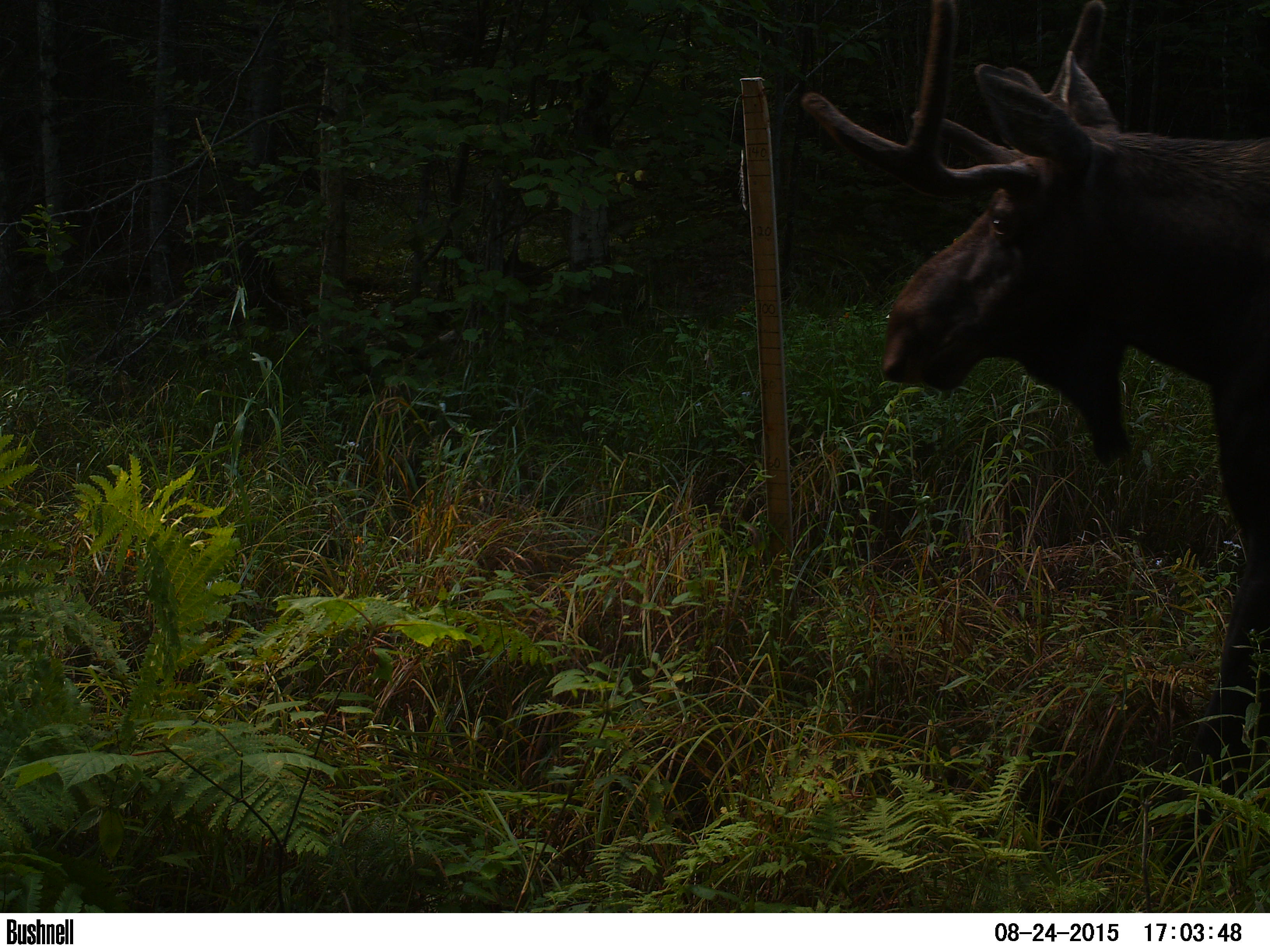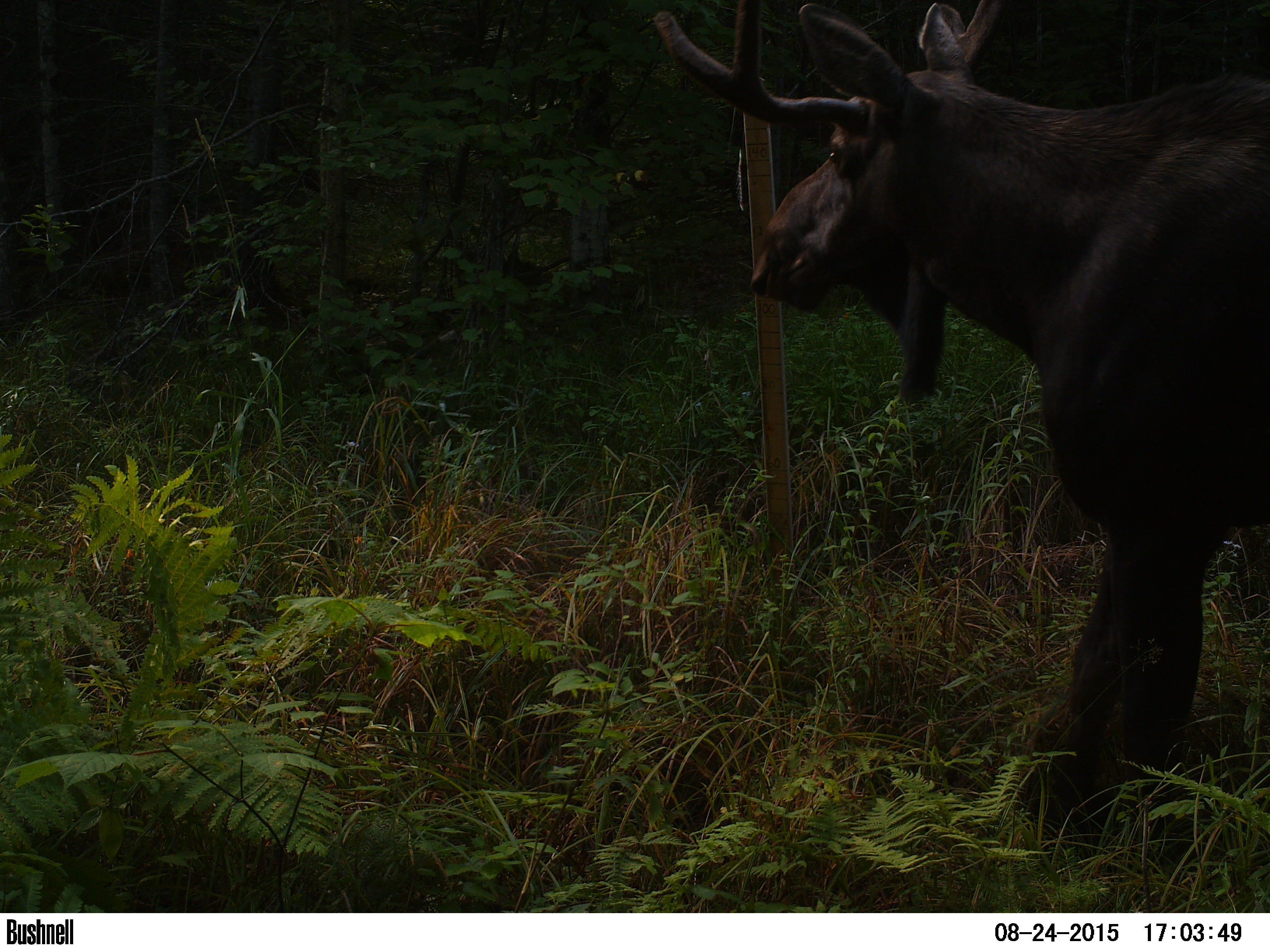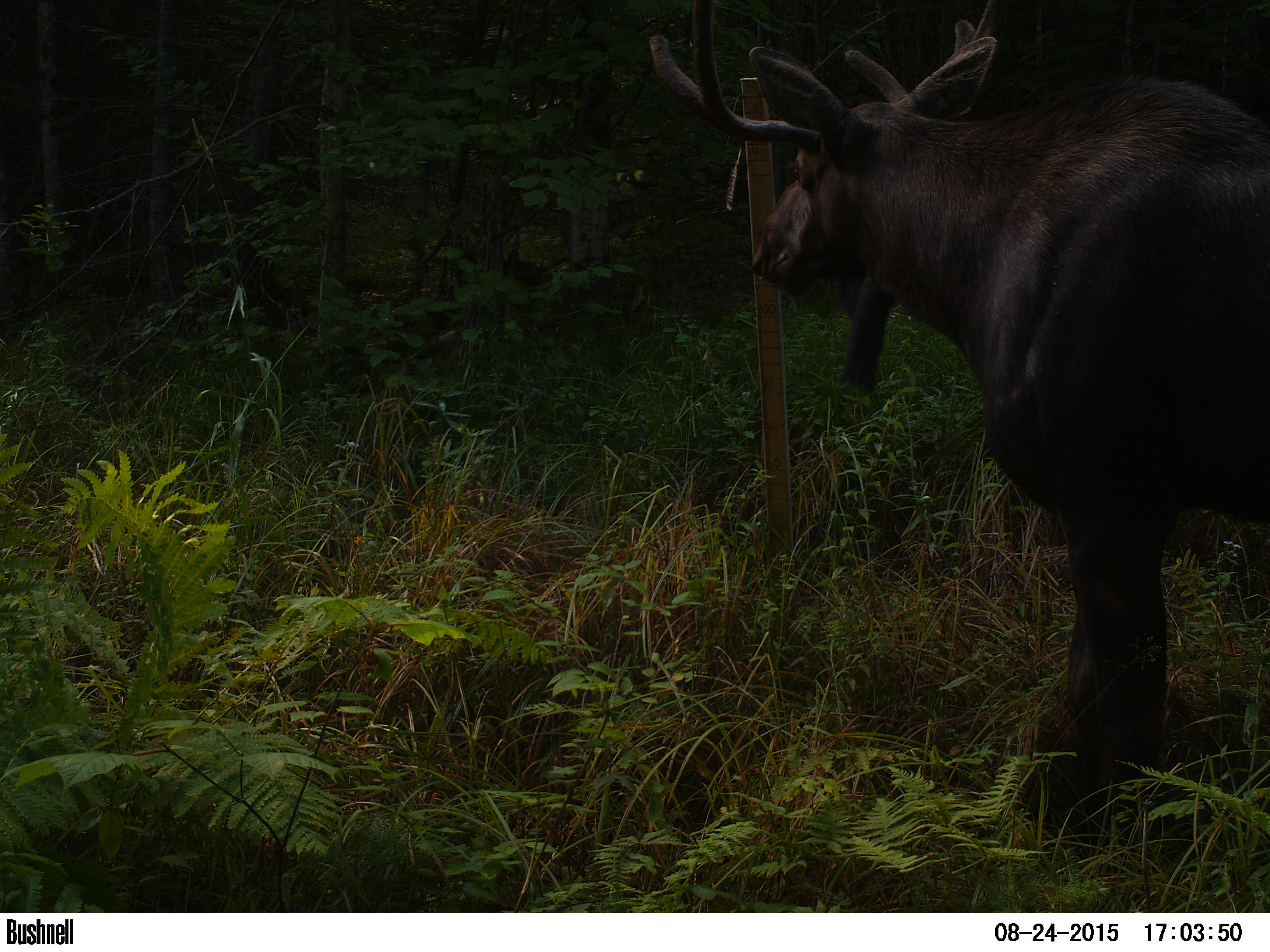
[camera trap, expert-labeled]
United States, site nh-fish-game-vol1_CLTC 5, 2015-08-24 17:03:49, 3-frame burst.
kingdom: Animalia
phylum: Chordata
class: Mammalia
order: Artiodactyla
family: Cervidae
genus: Alces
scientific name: Alces alces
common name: moose